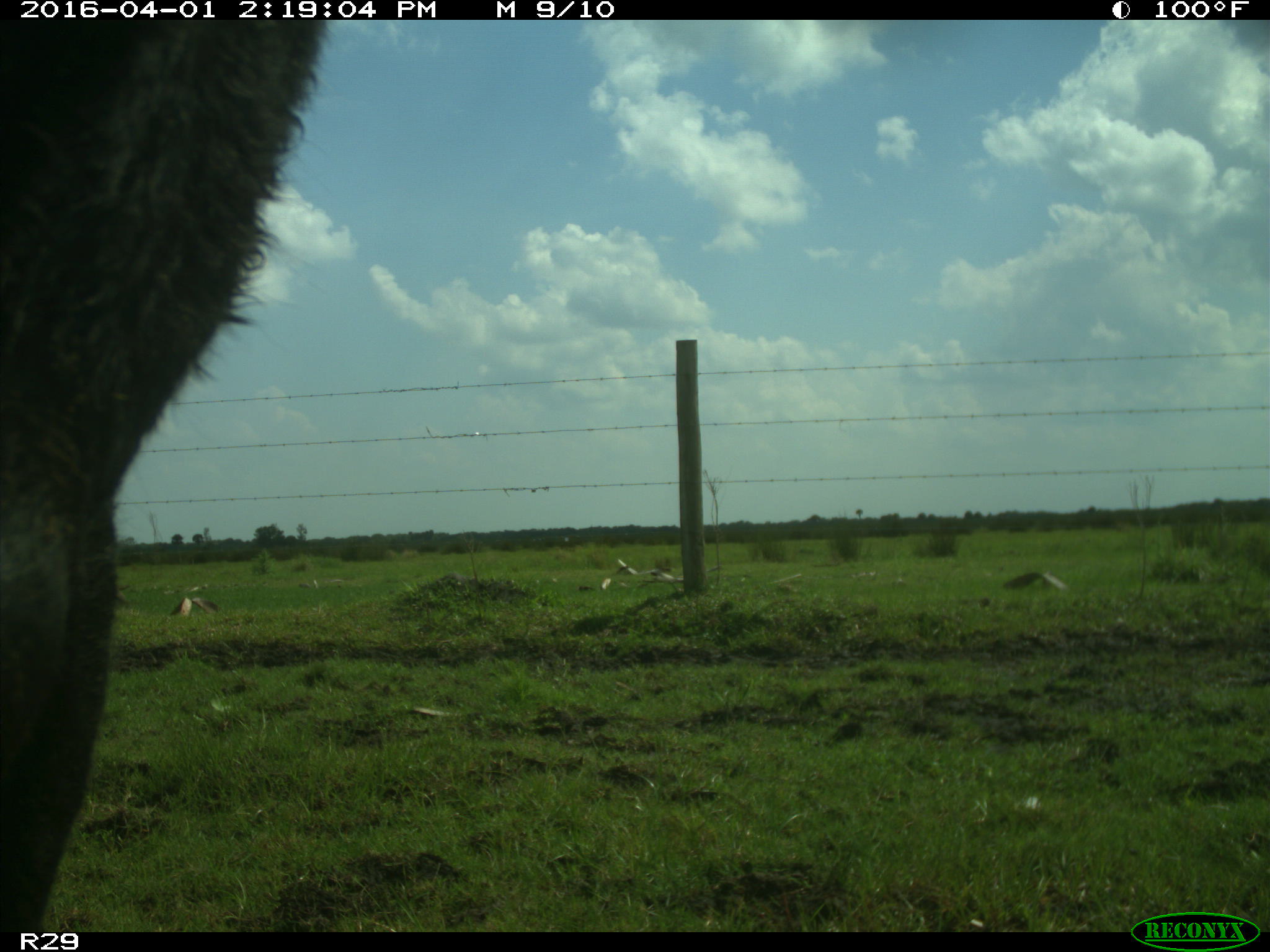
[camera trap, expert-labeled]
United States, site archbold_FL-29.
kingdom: Animalia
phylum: Chordata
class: Mammalia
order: Artiodactyla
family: Bovidae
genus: Bos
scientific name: Bos taurus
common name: domestic cow